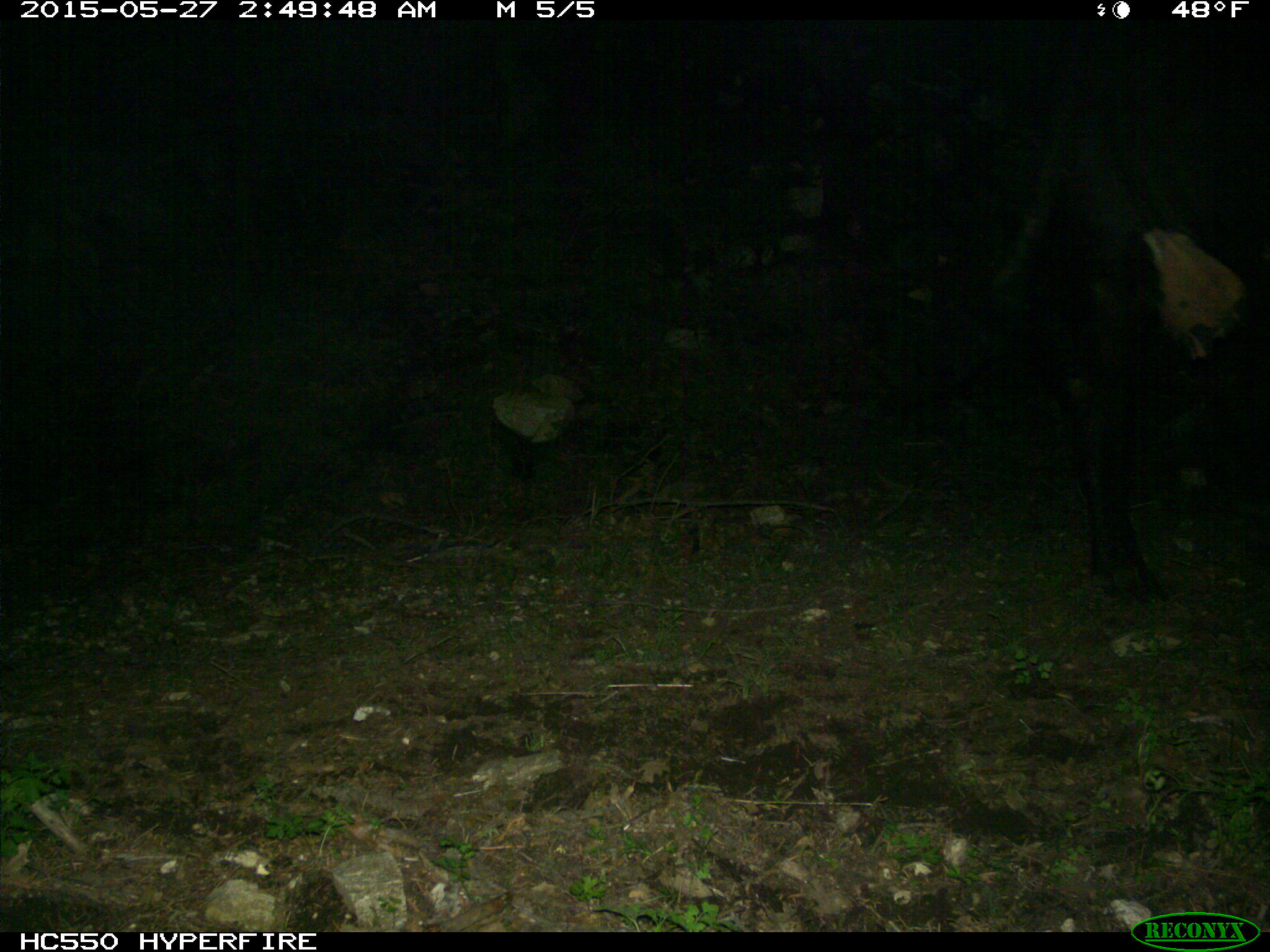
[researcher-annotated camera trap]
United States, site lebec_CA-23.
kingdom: Animalia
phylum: Chordata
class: Mammalia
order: Artiodactyla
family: Bovidae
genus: Bos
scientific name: Bos taurus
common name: domestic cow